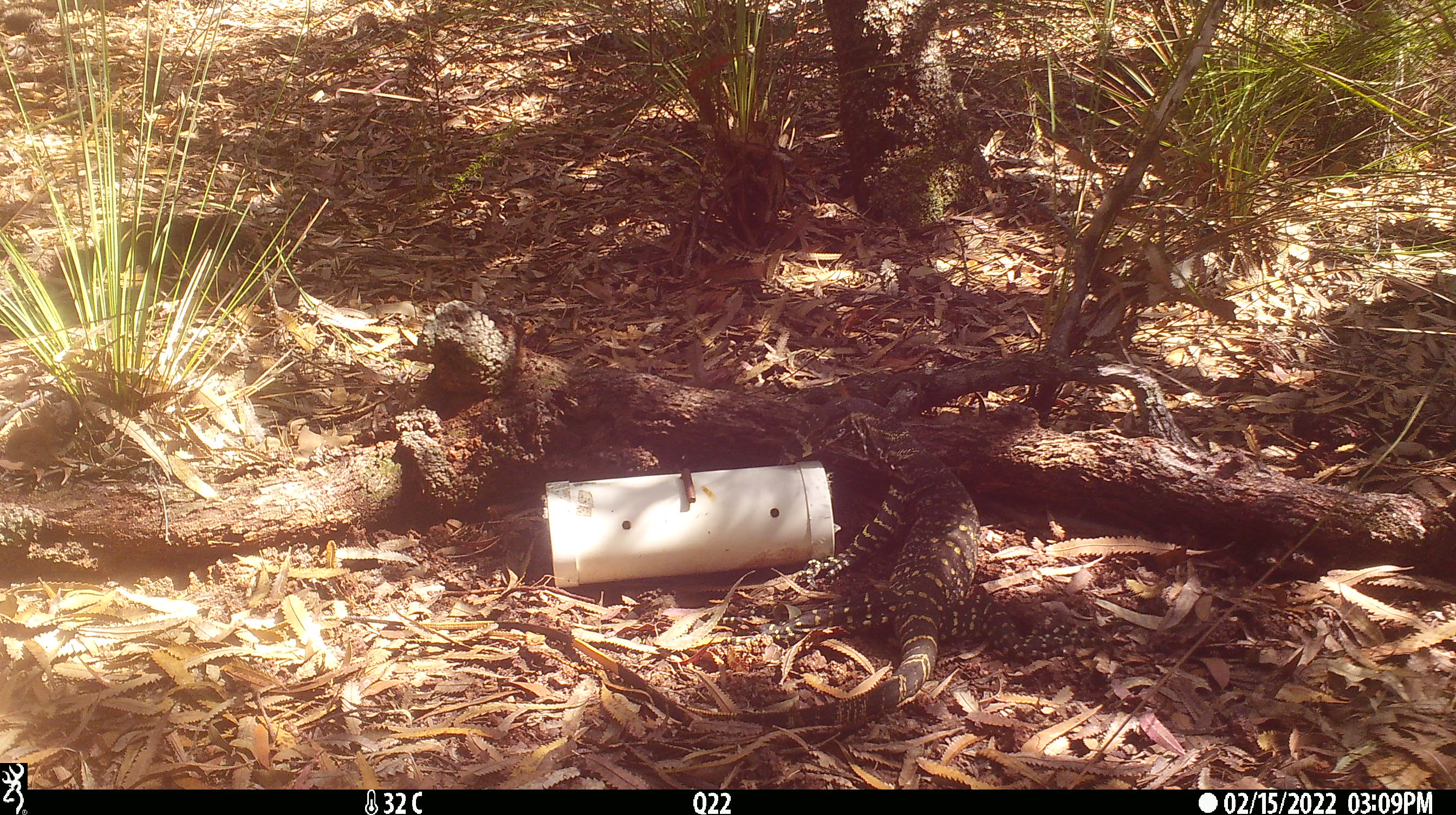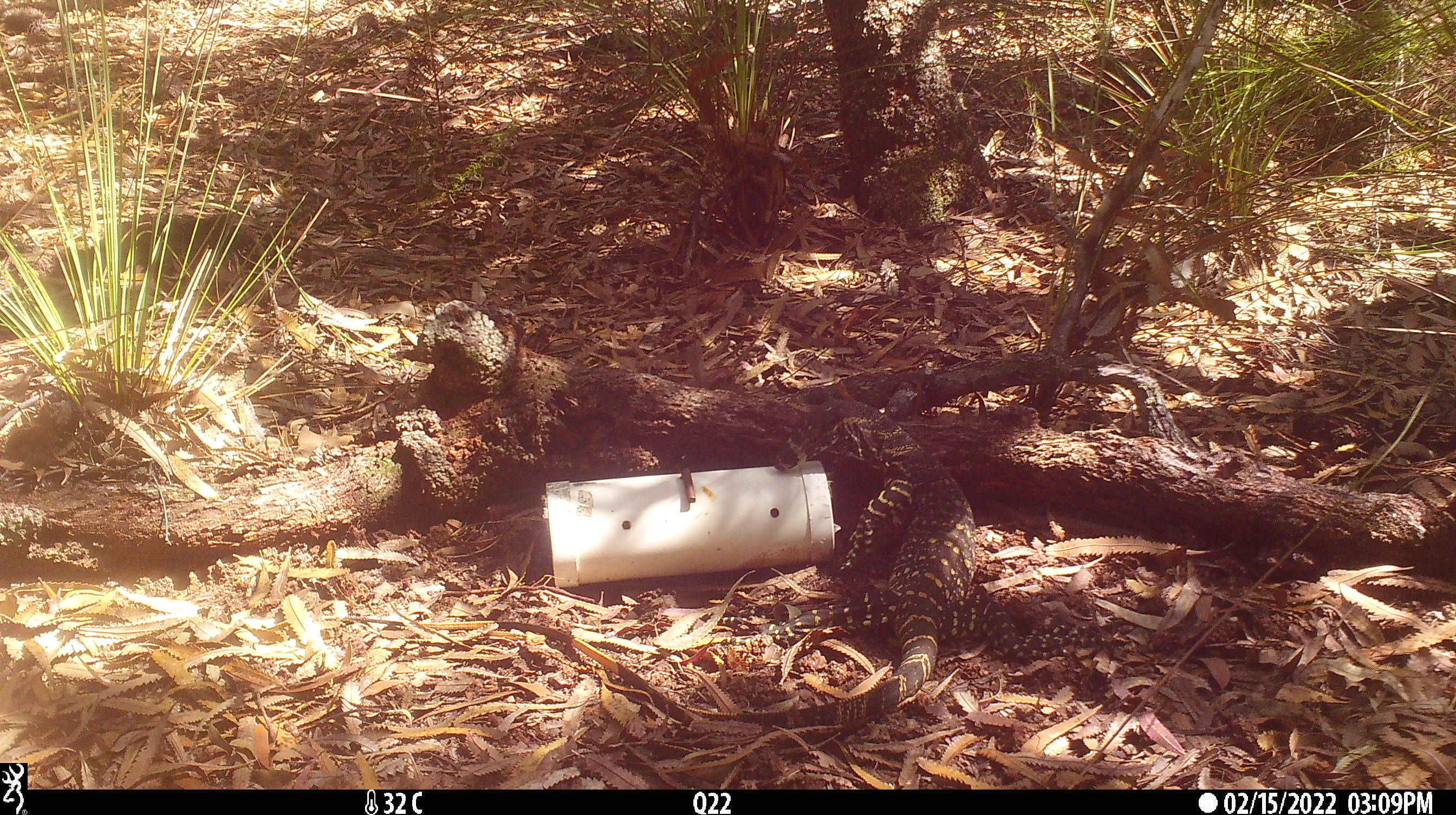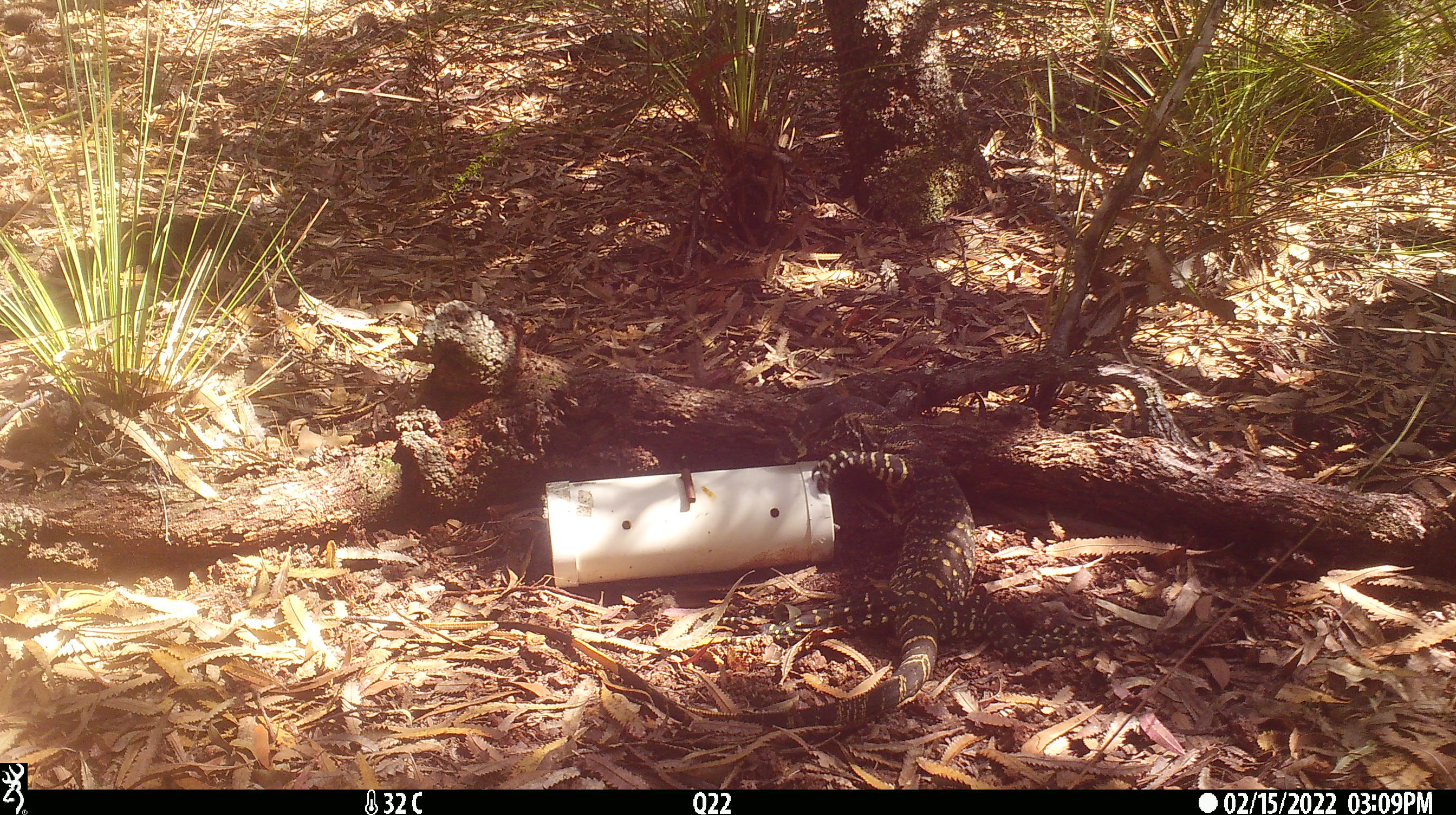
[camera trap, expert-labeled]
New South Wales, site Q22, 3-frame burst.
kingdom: Animalia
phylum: Chordata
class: Reptilia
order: Squamata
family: Varanidae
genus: Varanus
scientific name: Varanus varius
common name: lace monitor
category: goanna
Goanna (lace monitor) (Varanus varius).